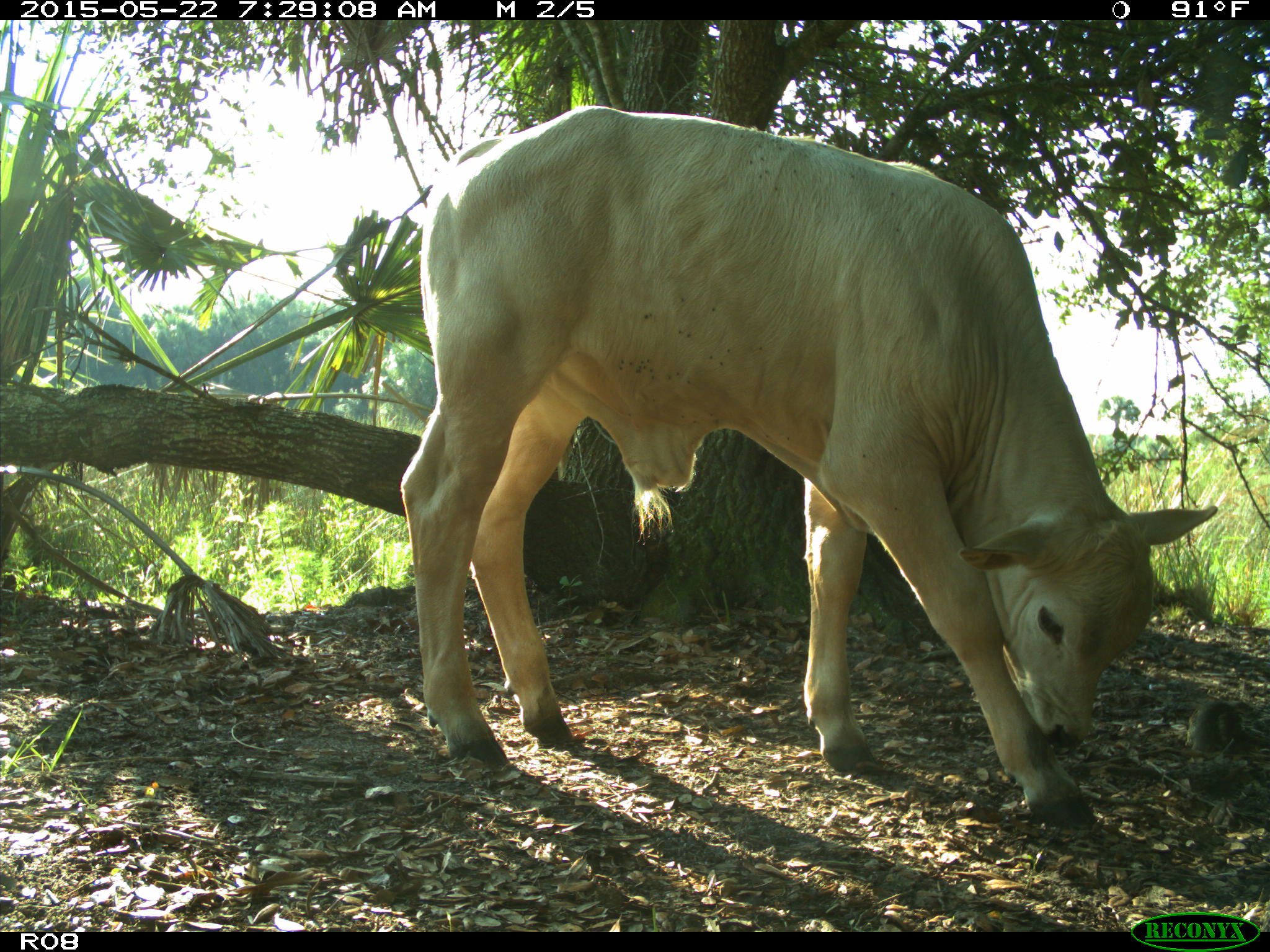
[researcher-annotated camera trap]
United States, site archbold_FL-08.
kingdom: Animalia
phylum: Chordata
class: Mammalia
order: Artiodactyla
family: Bovidae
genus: Bos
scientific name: Bos taurus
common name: domestic cow